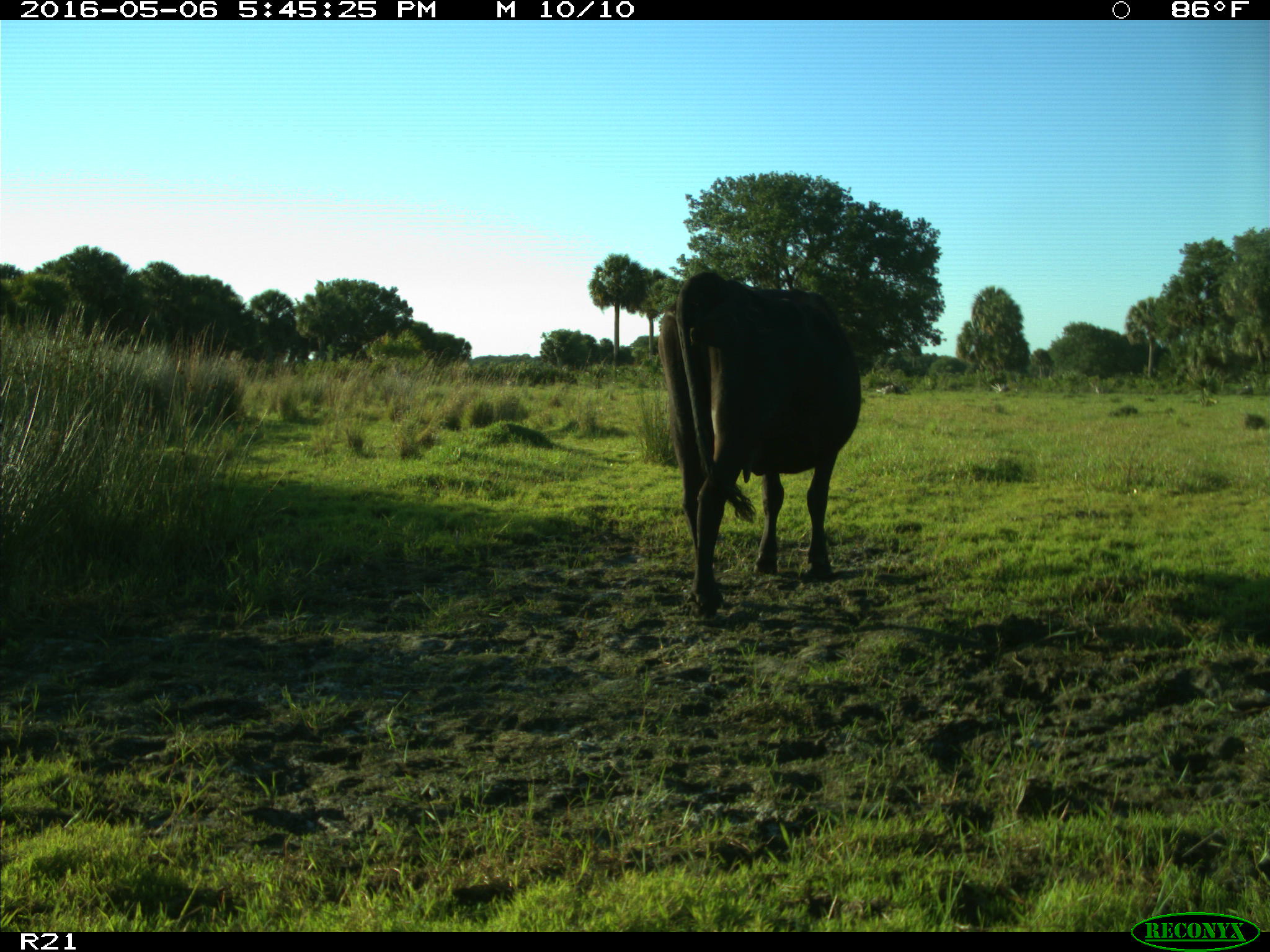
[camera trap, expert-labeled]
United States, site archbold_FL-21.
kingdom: Animalia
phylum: Chordata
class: Mammalia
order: Artiodactyla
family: Bovidae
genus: Bos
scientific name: Bos taurus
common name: domestic cow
Bos taurus (domestic cow).